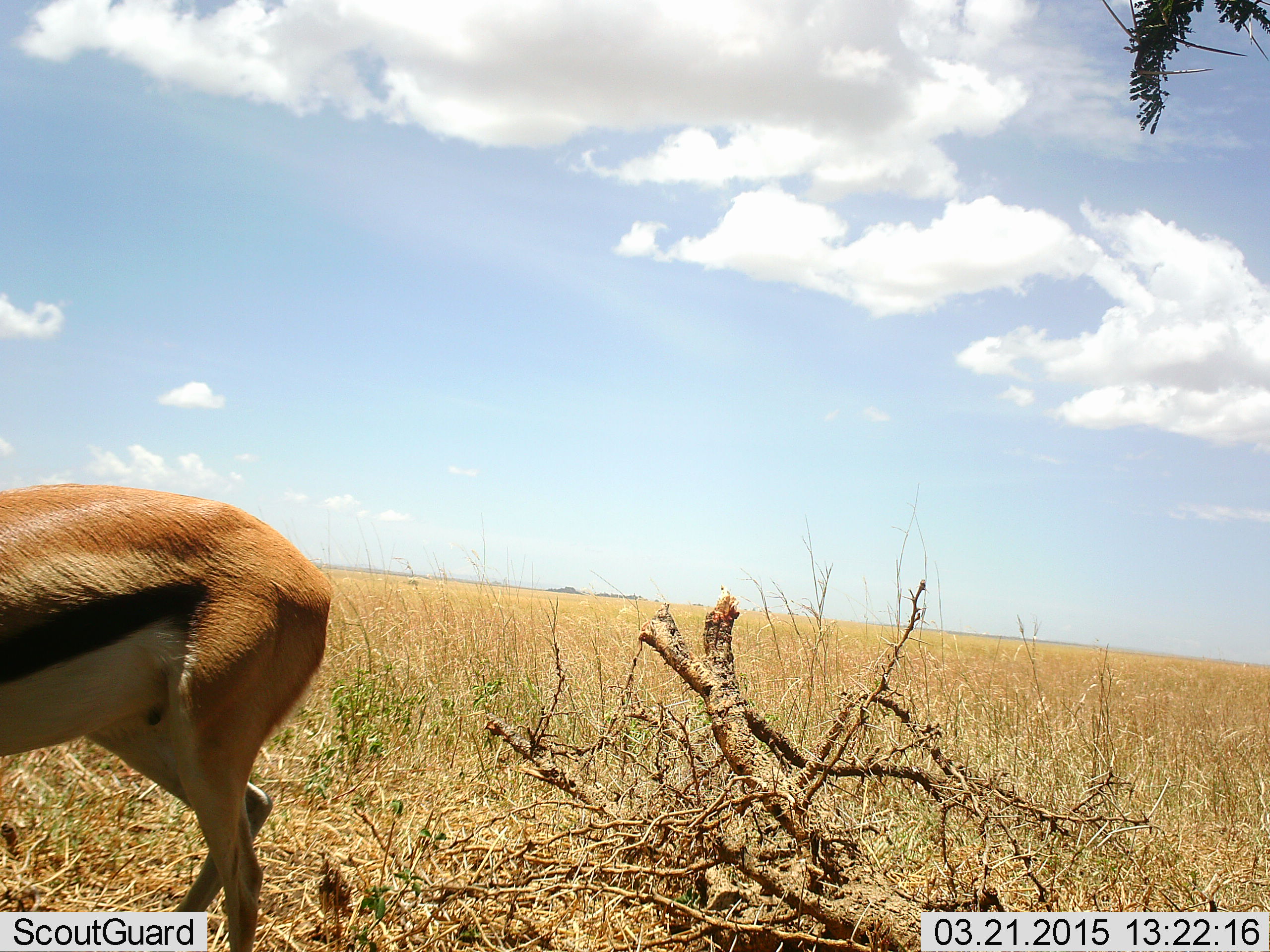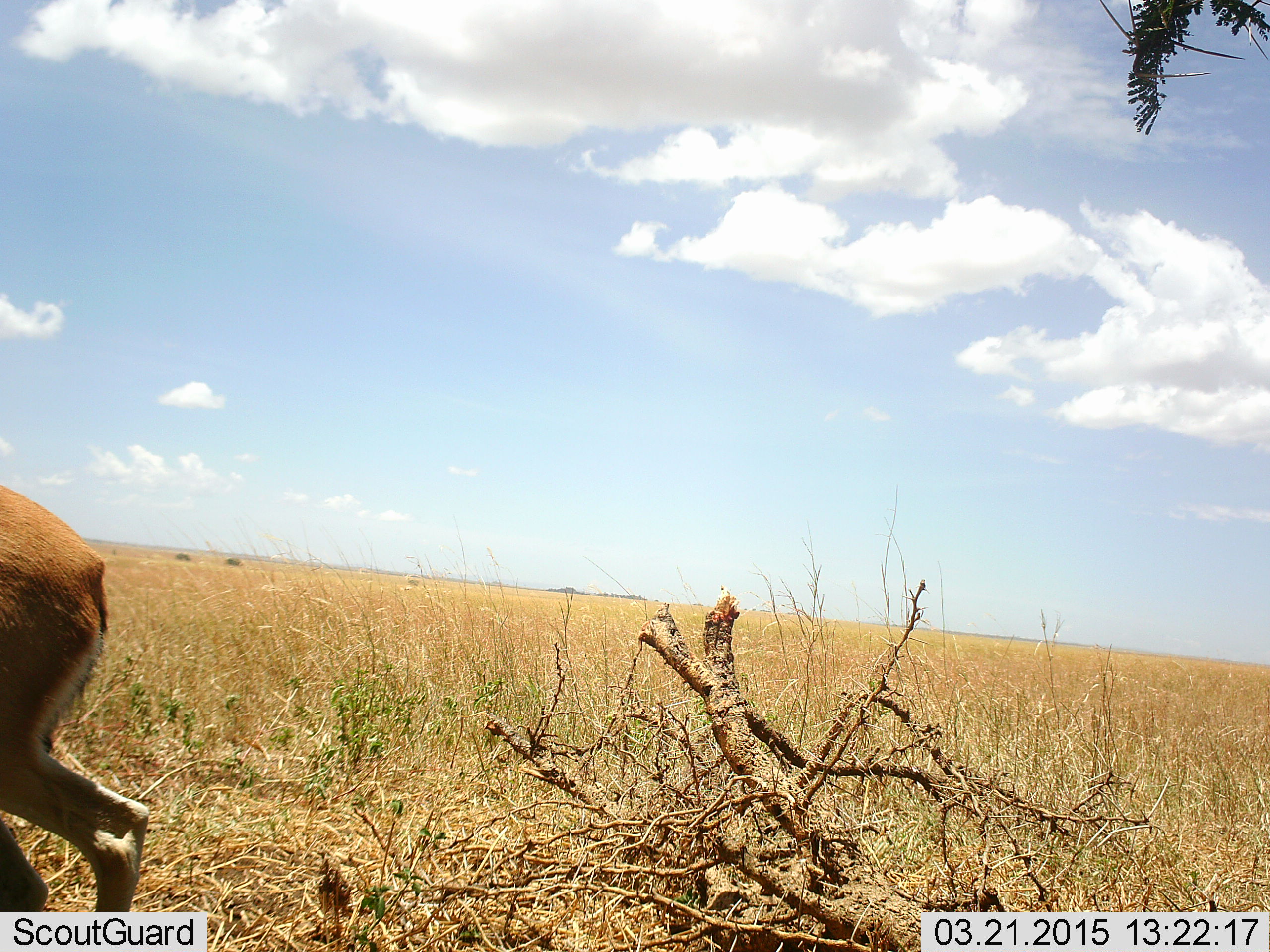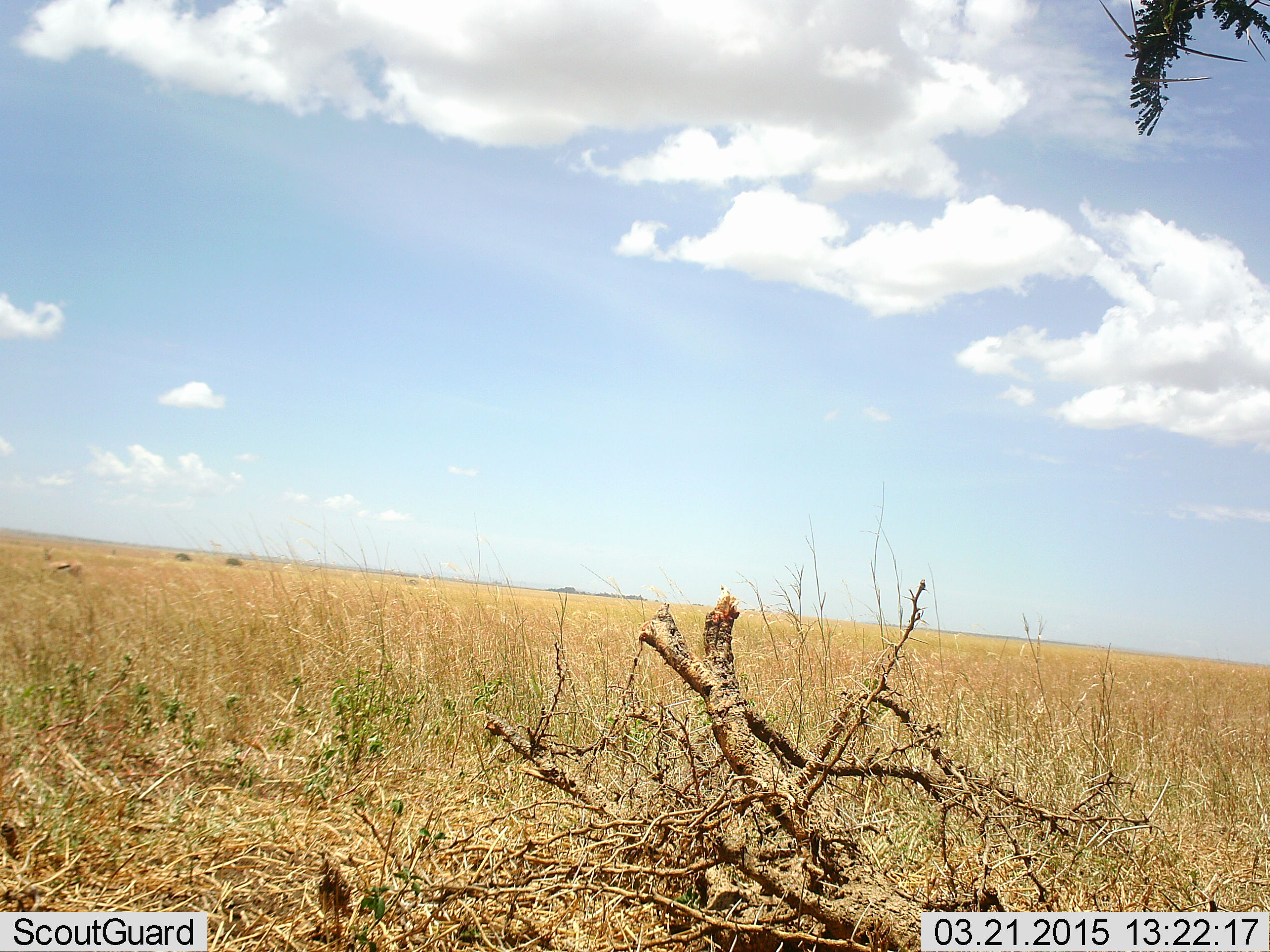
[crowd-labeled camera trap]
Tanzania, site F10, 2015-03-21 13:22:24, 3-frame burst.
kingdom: Animalia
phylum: Chordata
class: Mammalia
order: Artiodactyla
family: Bovidae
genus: Eudorcas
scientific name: Eudorcas thomsonii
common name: thomson's gazelle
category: gazellethomsons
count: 1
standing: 30%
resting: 0%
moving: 90%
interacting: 0%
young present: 0%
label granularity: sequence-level